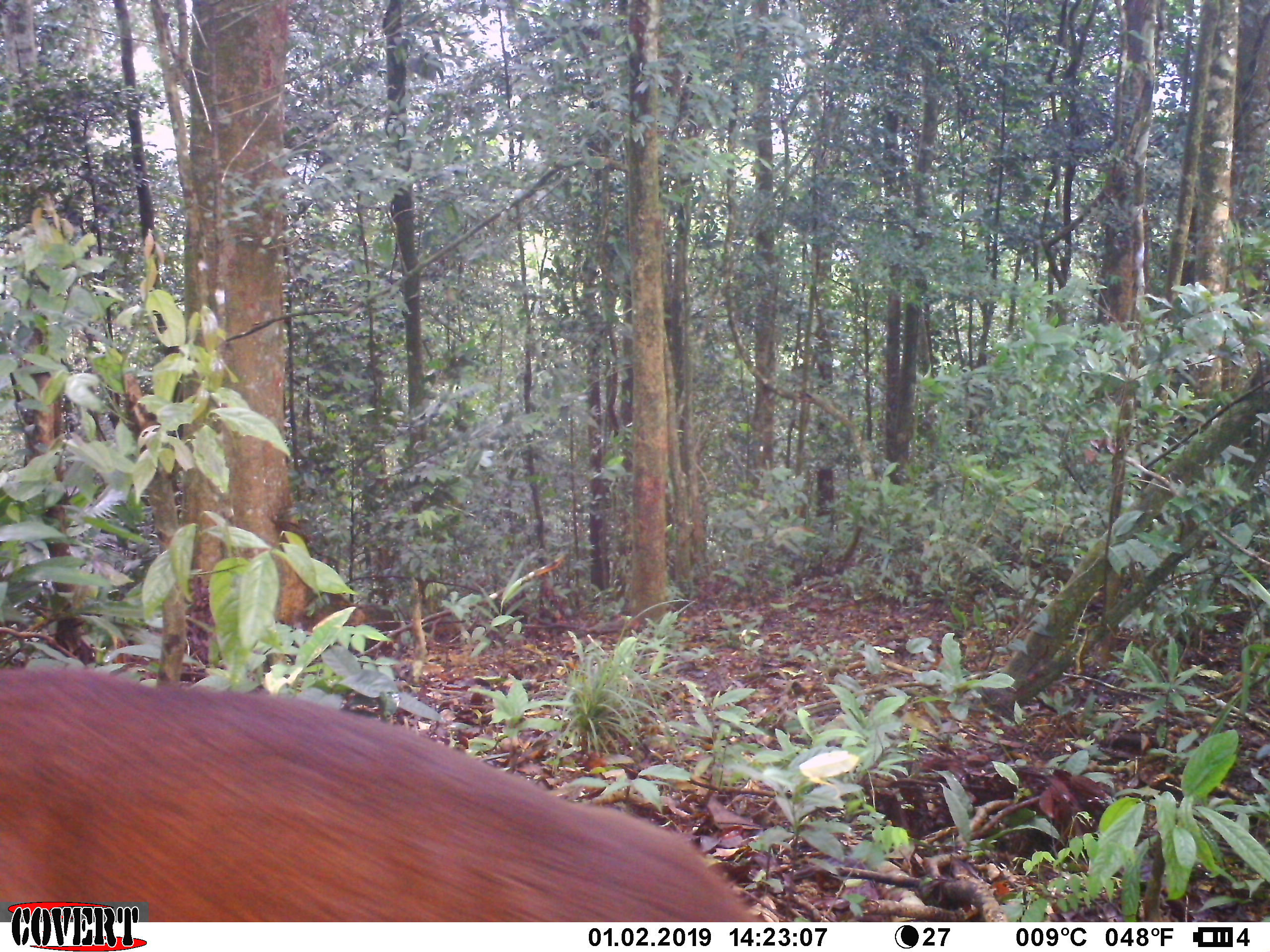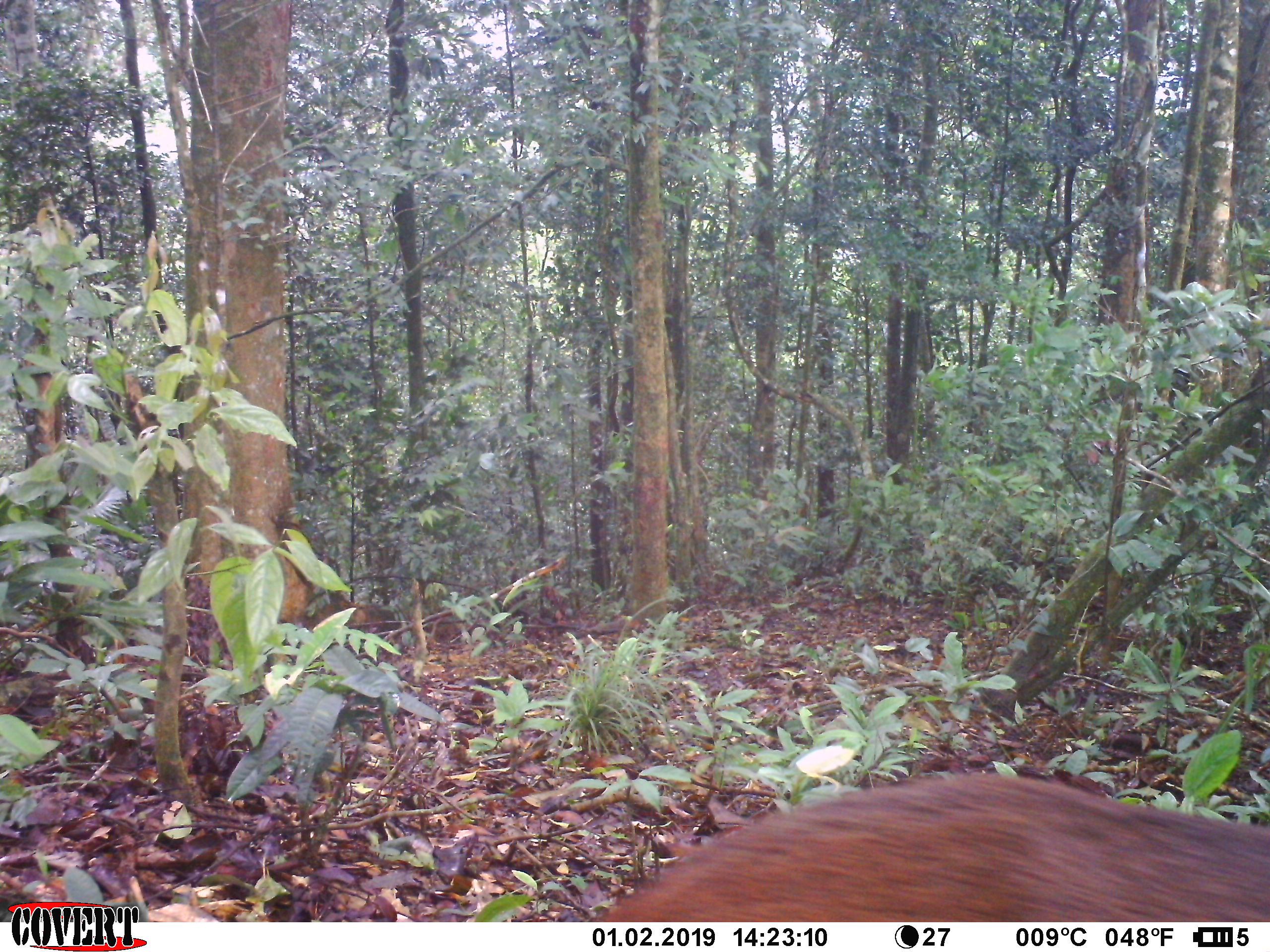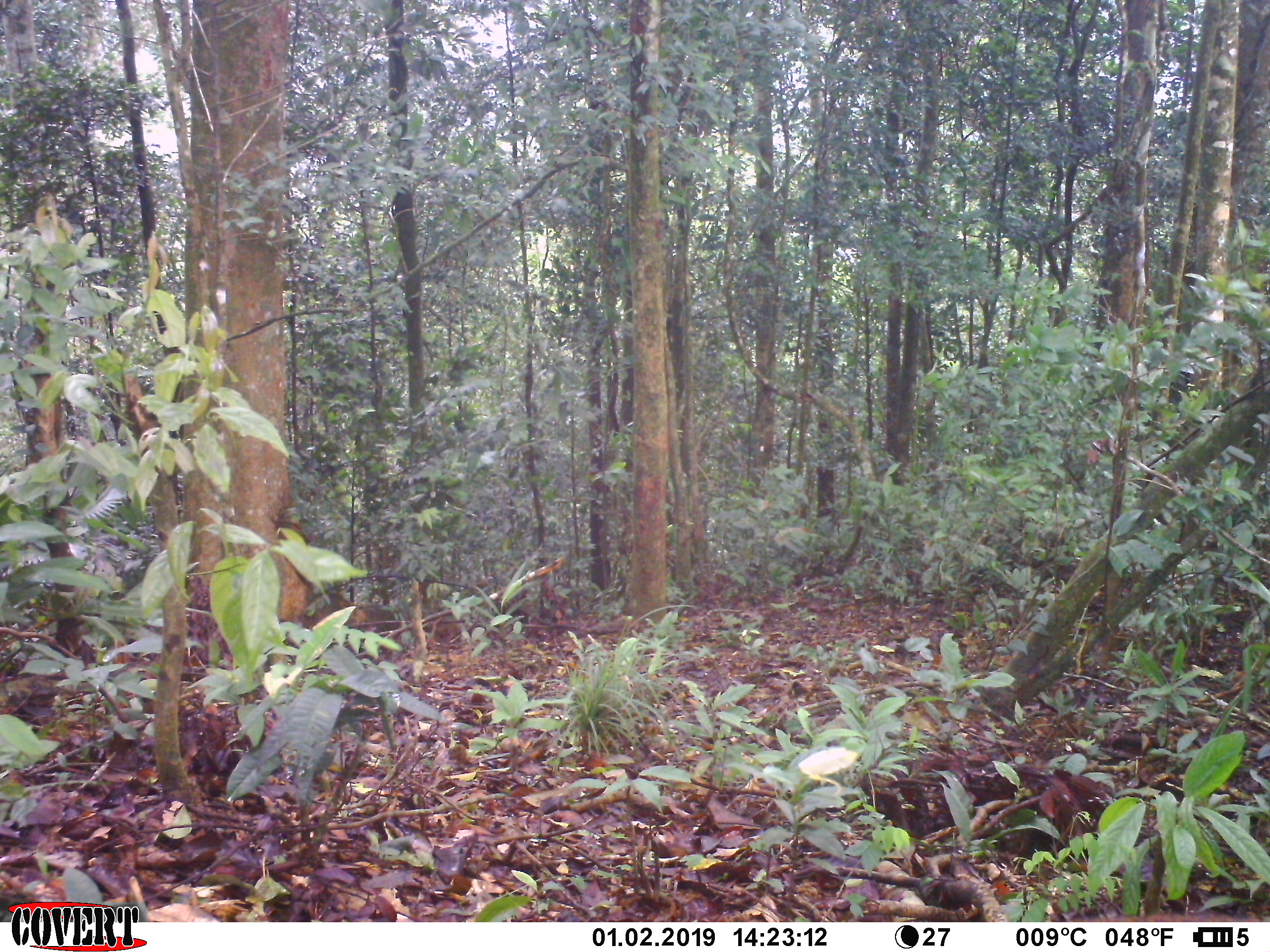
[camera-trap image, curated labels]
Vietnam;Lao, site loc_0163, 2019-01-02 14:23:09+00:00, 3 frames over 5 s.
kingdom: Animalia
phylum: Chordata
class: Mammalia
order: Artiodactyla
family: Cervidae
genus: Muntiacus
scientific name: Muntiacus vuquangensis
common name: large-antlered muntjac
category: large antlered muntjac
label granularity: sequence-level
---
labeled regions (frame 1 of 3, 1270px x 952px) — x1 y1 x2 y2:
large antlered muntjac: 0 666 766 922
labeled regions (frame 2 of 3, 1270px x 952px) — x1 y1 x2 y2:
large antlered muntjac: 593 773 1270 922